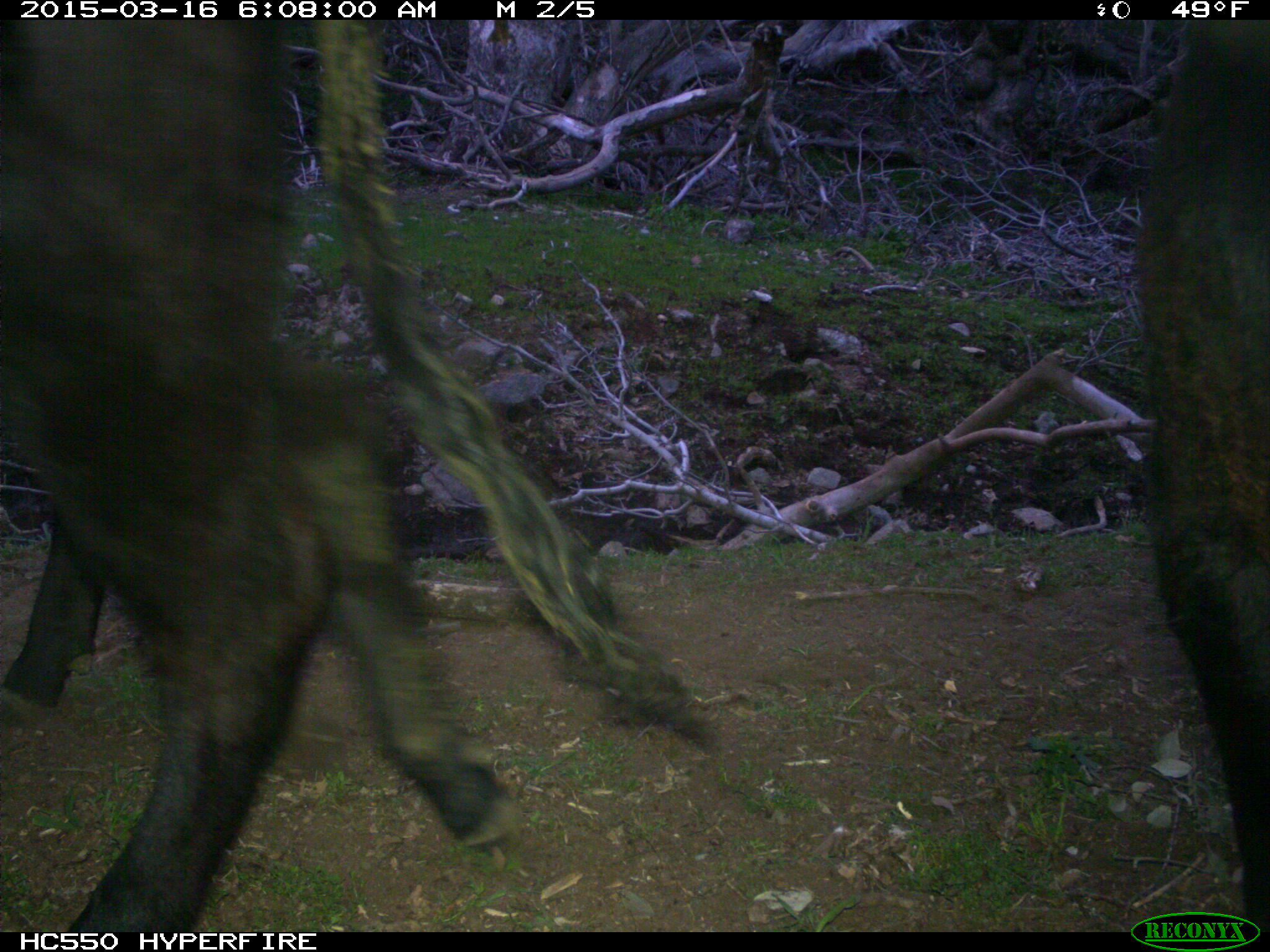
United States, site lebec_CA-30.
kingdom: Animalia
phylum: Chordata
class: Mammalia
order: Artiodactyla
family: Bovidae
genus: Bos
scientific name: Bos taurus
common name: domestic cow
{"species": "Bos taurus (domestic cow)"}